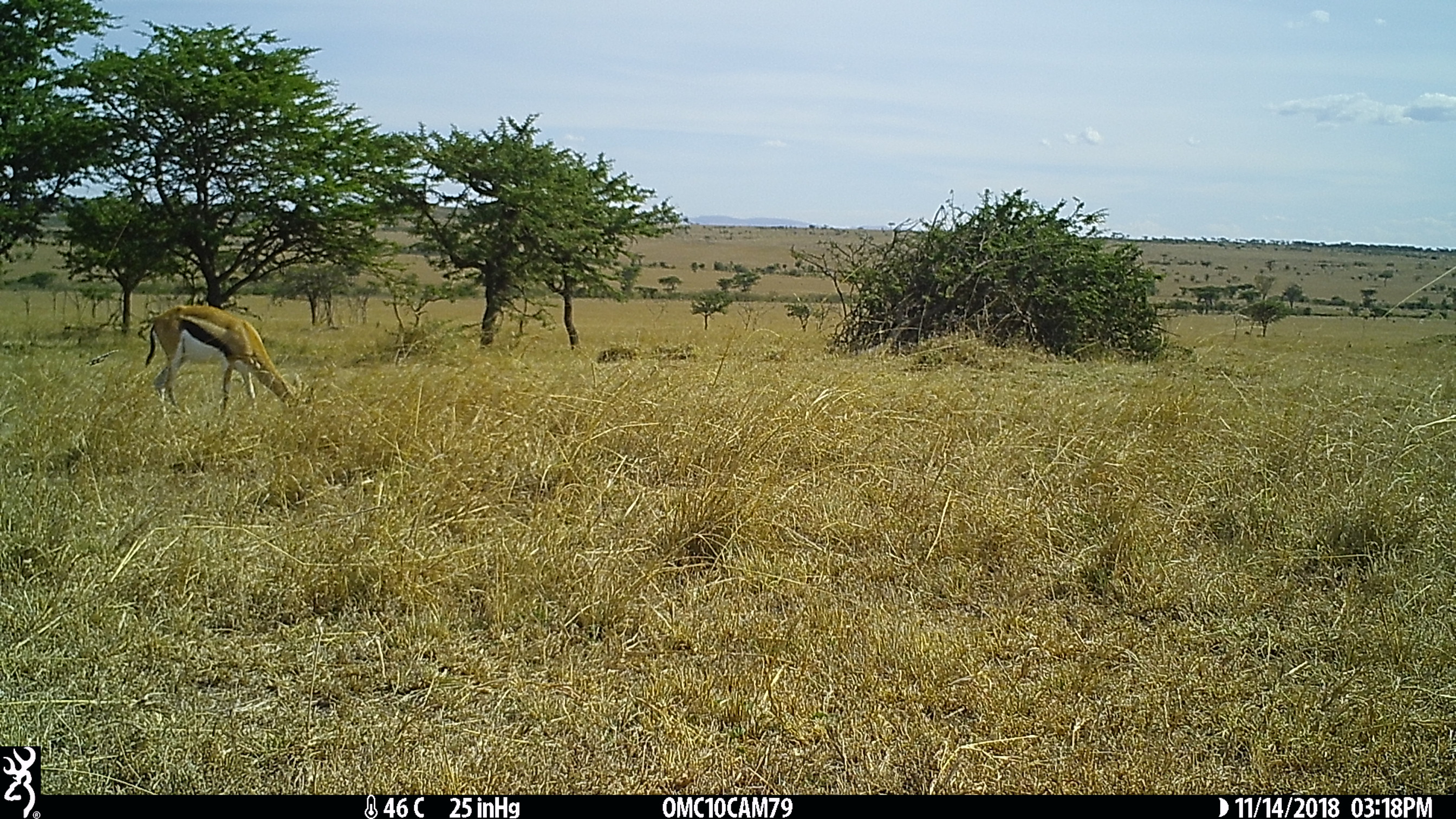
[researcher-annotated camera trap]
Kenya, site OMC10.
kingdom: Animalia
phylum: Chordata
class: Mammalia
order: Artiodactyla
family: Bovidae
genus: Eudorcas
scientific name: Eudorcas thomsonii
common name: thomon's gazelle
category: gazelle thomsons